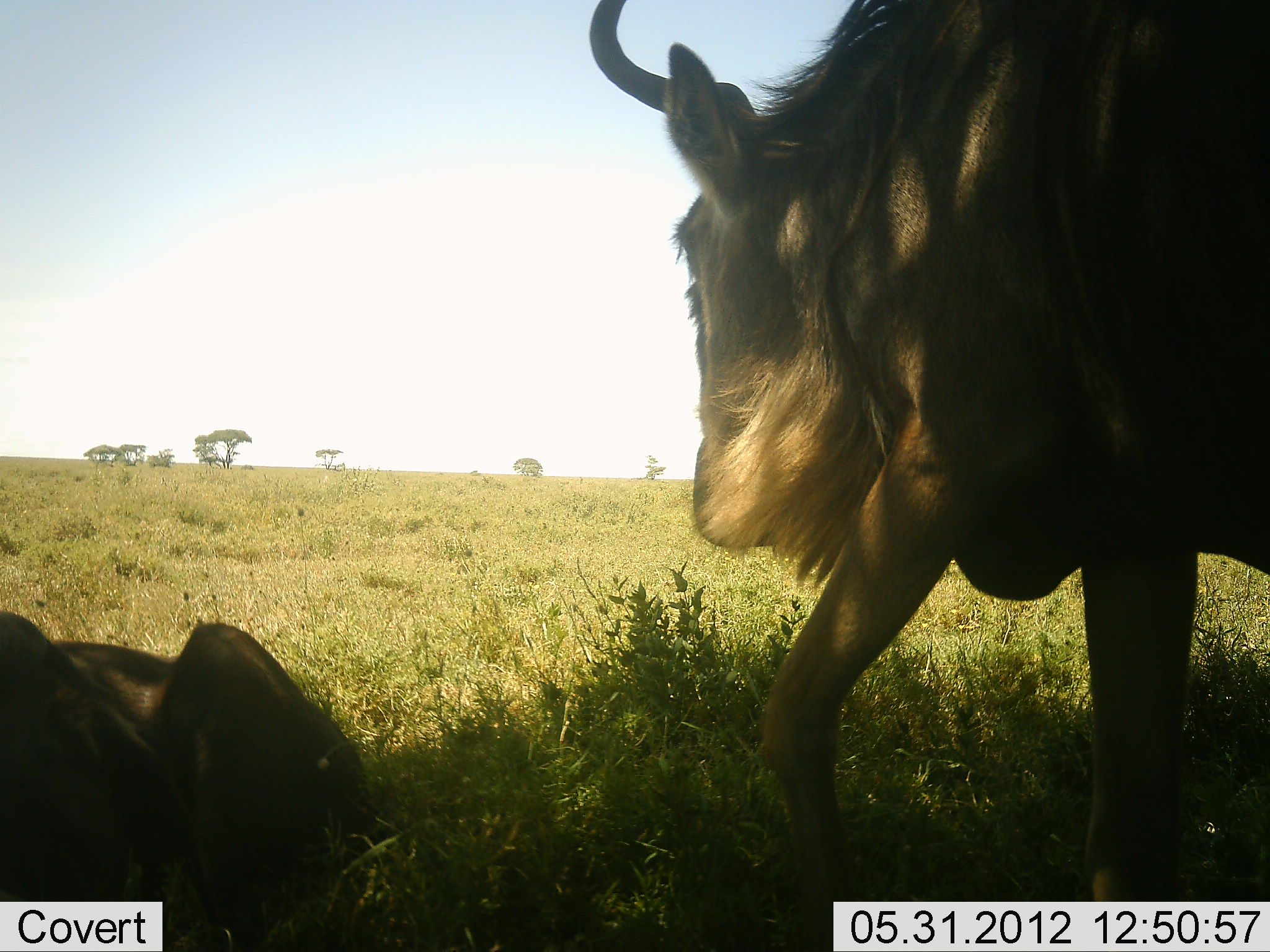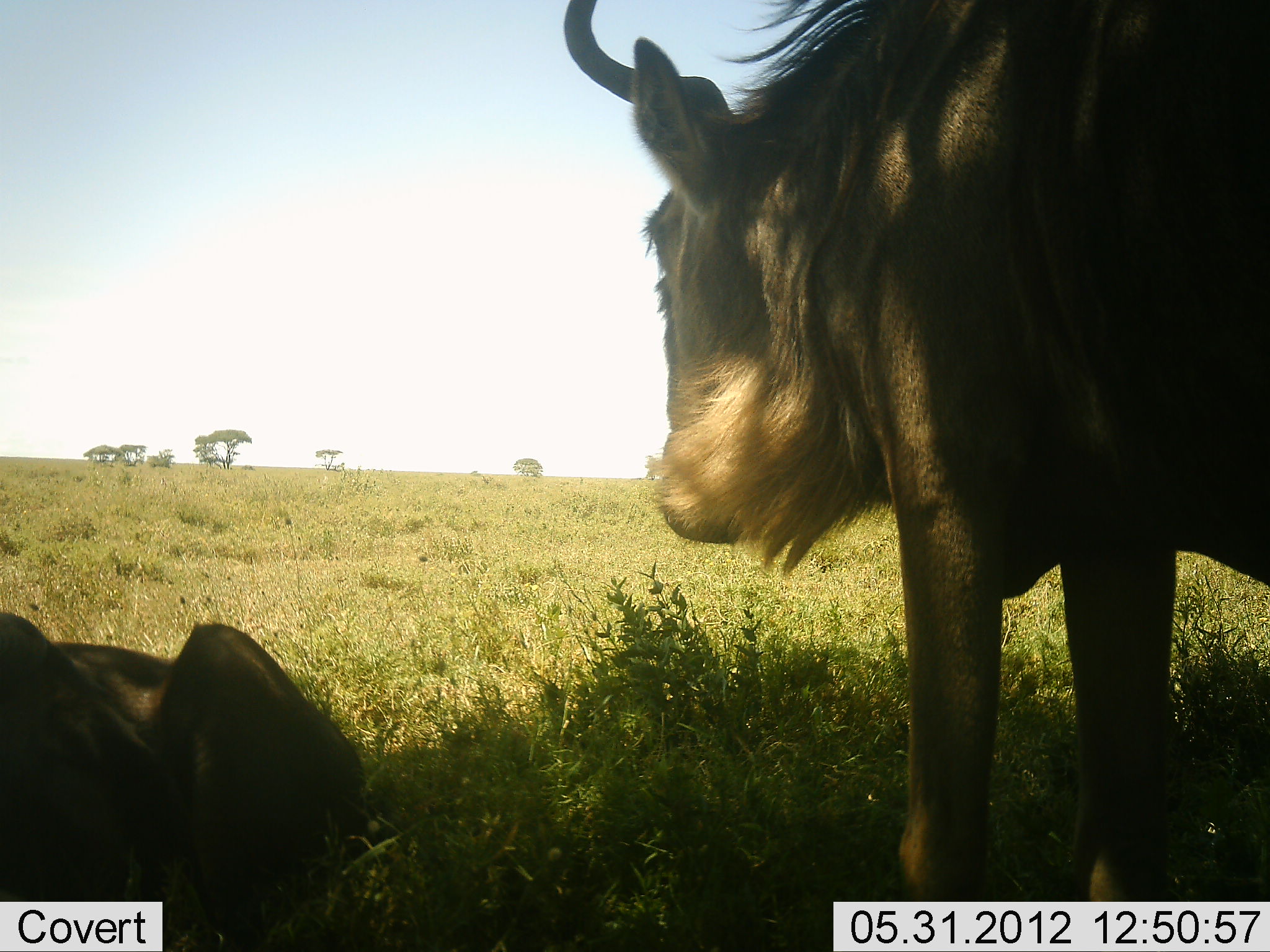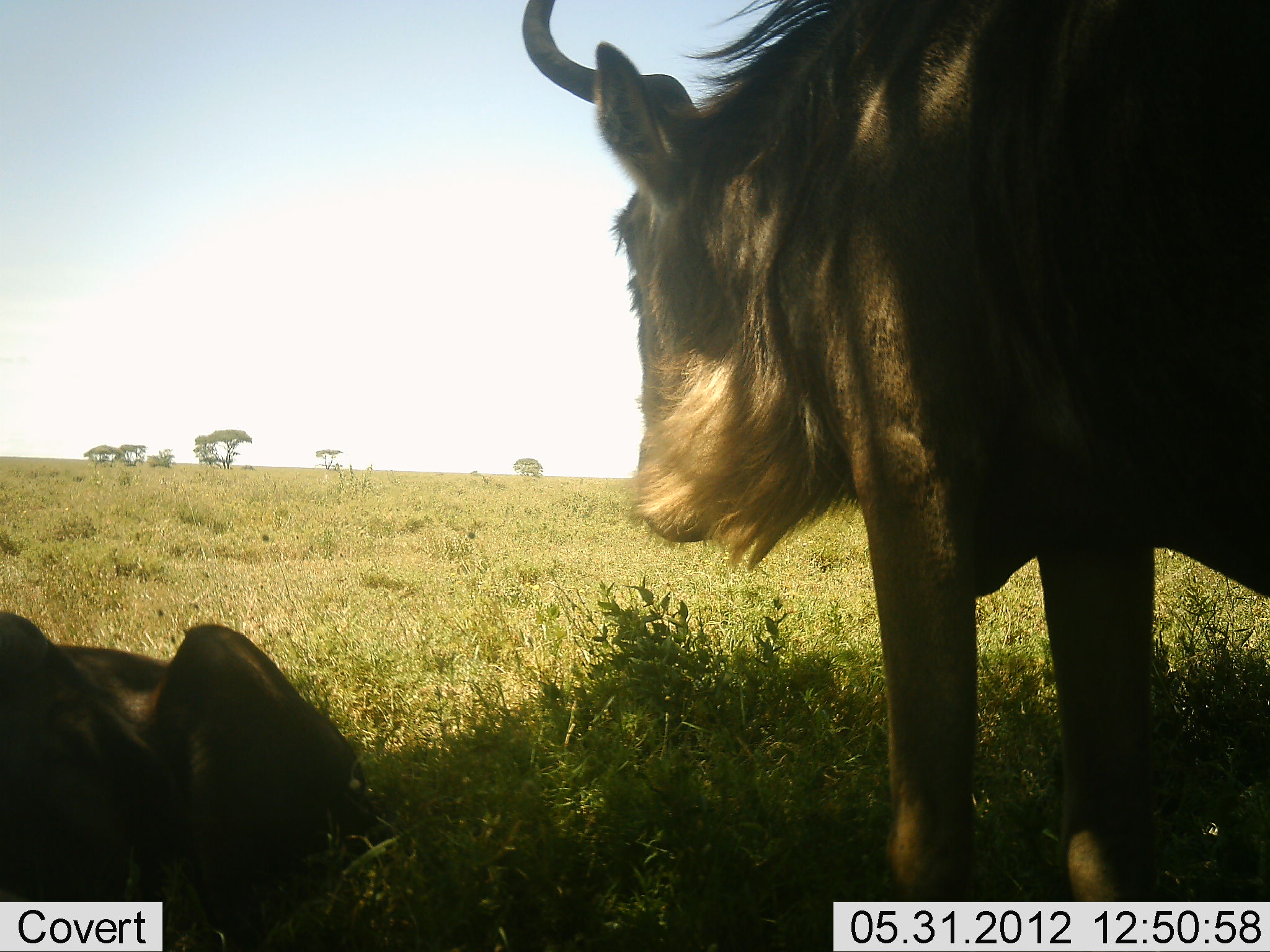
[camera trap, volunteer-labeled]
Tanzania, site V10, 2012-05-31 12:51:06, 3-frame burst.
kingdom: Animalia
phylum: Chordata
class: Mammalia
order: Artiodactyla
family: Bovidae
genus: Connochaetes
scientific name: Connochaetes taurinus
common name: blue wildebeest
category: wildebeest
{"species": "wildebeest (blue wildebeest) (Connochaetes taurinus)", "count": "2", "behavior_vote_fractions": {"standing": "90%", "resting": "100%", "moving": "10%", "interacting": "0%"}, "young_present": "0%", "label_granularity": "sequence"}